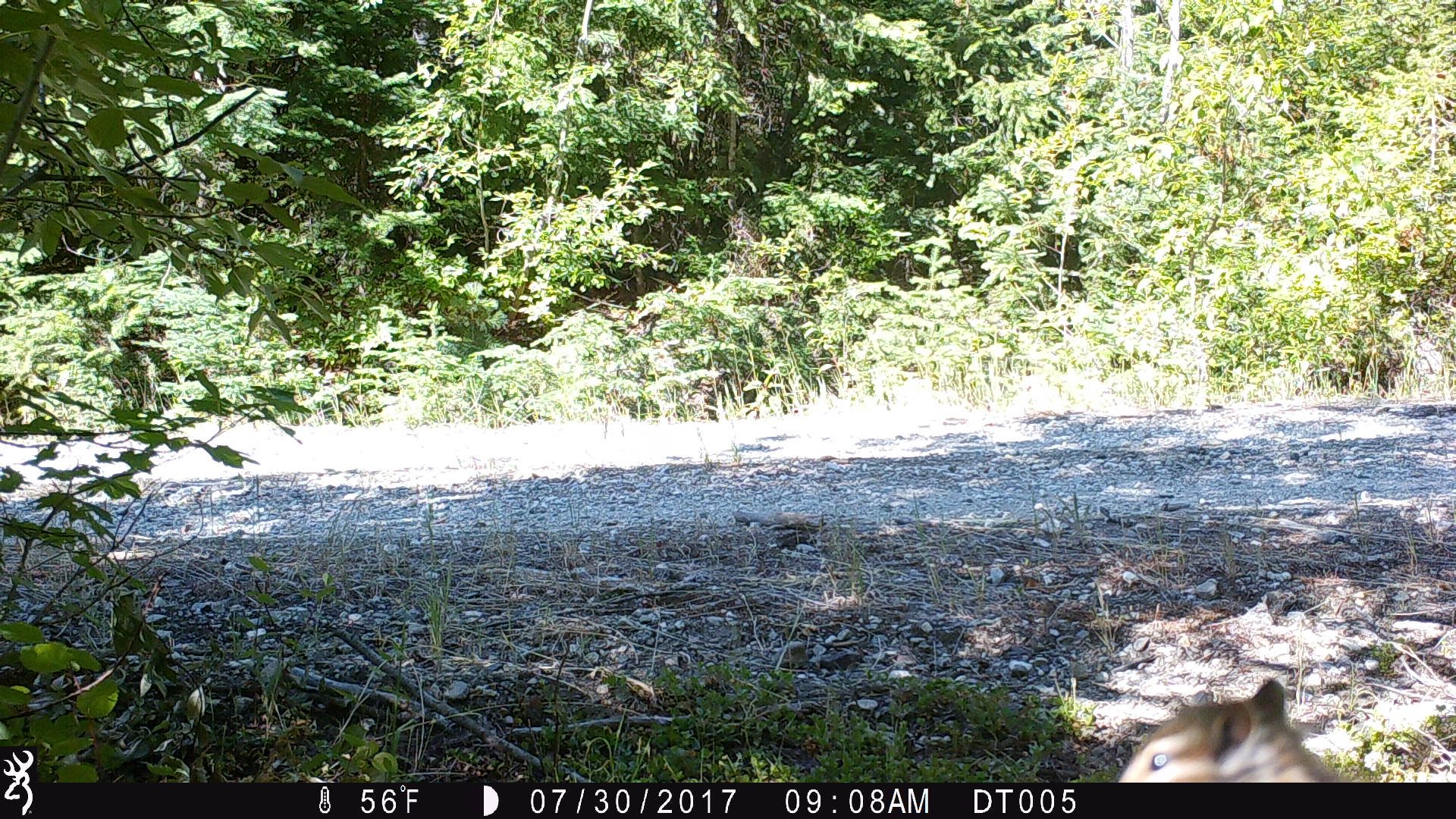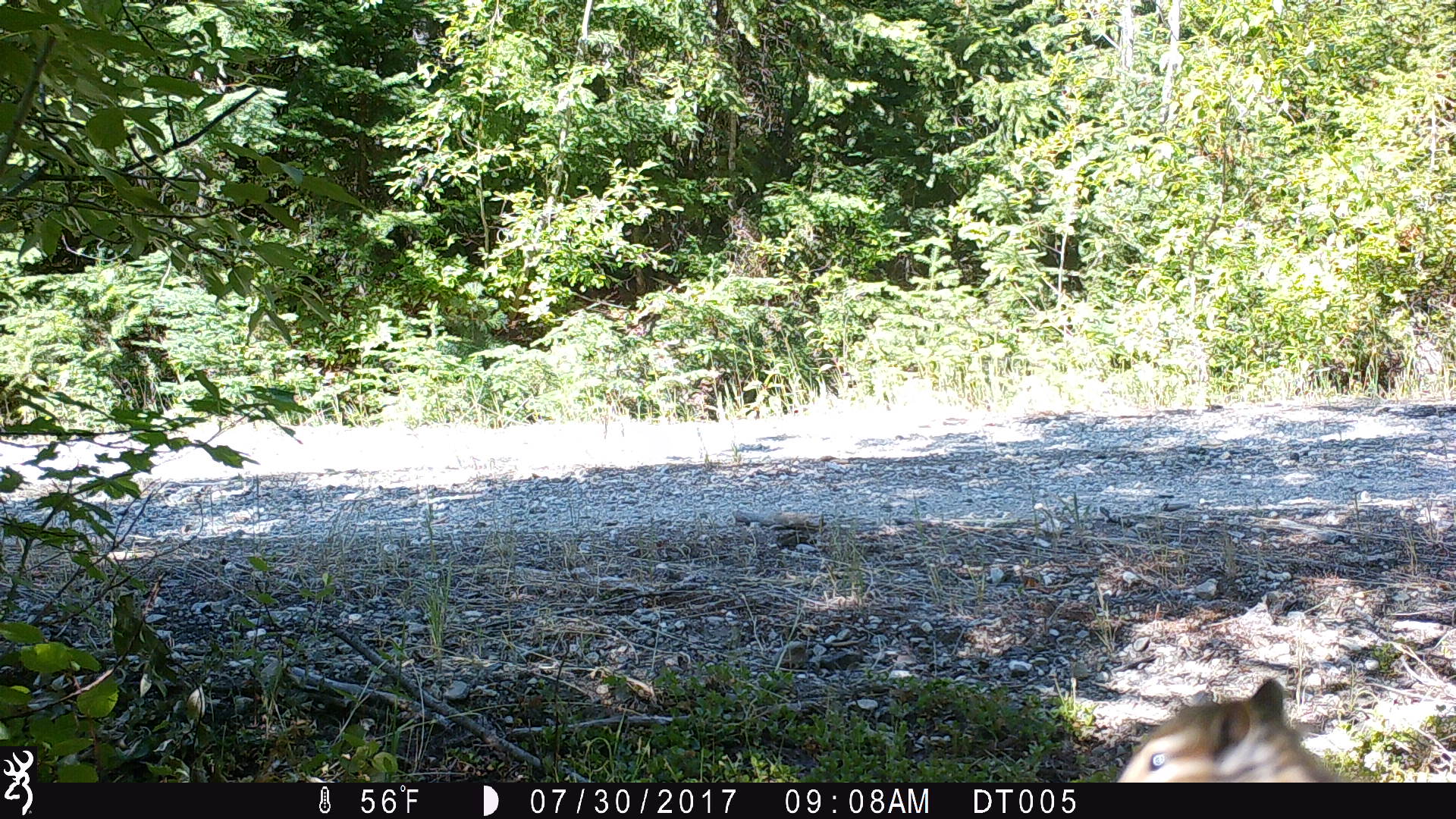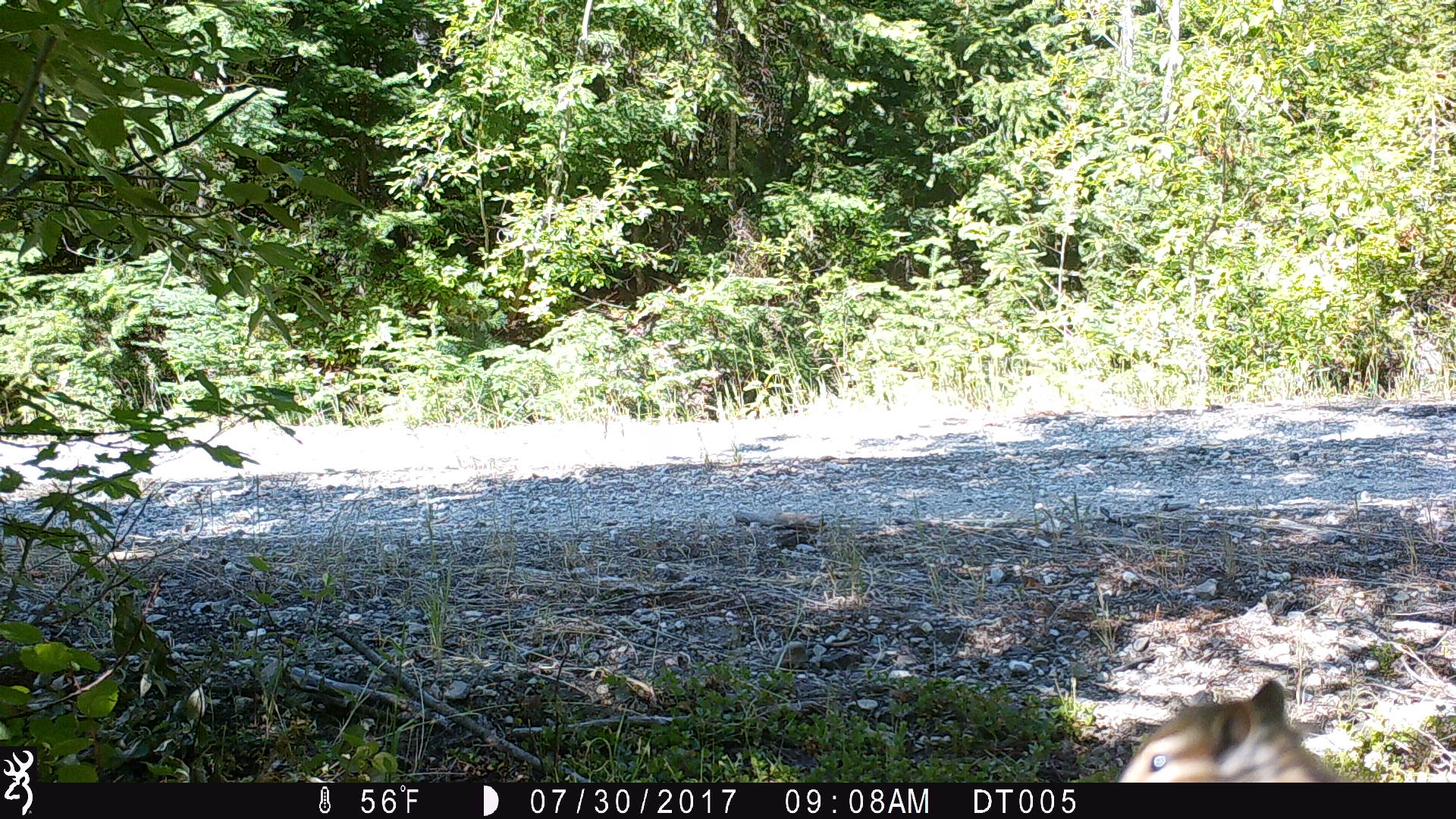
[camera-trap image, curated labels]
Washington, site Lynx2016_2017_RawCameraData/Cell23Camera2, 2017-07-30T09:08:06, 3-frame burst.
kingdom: Animalia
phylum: Chordata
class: Mammalia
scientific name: Mammalia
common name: small mammal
Small mammal (Mammalia). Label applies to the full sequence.